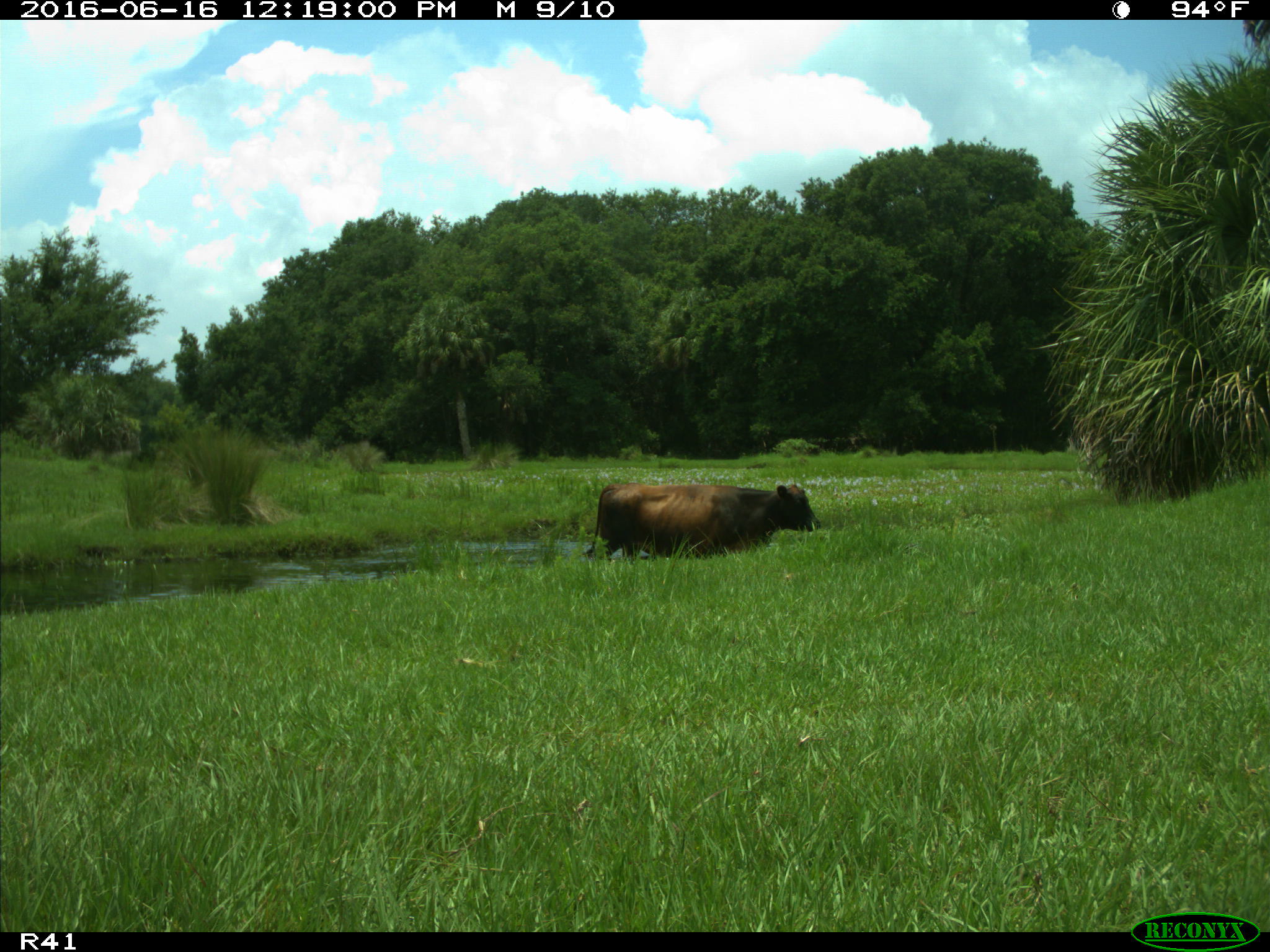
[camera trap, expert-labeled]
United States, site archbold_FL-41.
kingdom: Animalia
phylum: Chordata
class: Mammalia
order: Artiodactyla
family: Bovidae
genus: Bos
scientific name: Bos taurus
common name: domestic cow